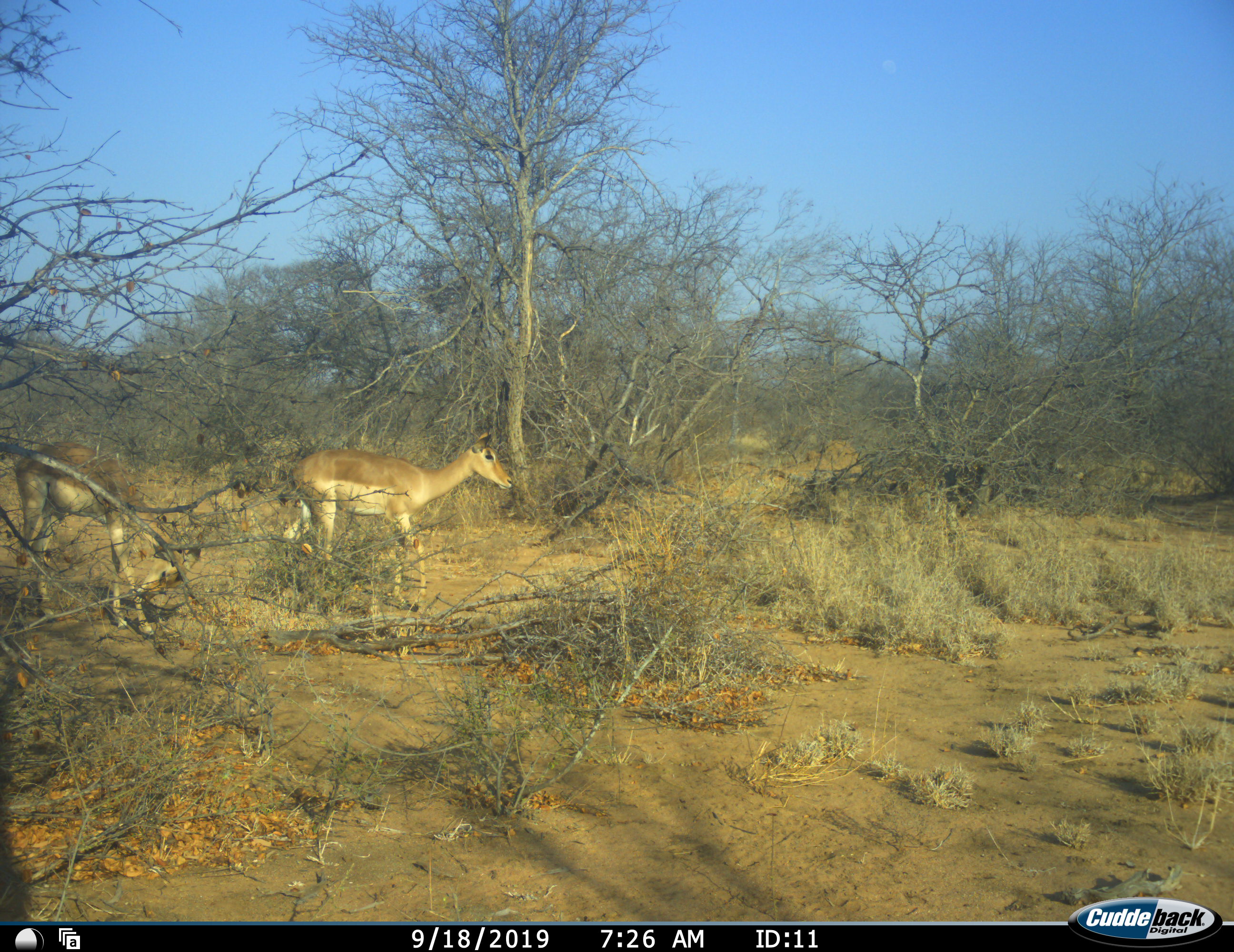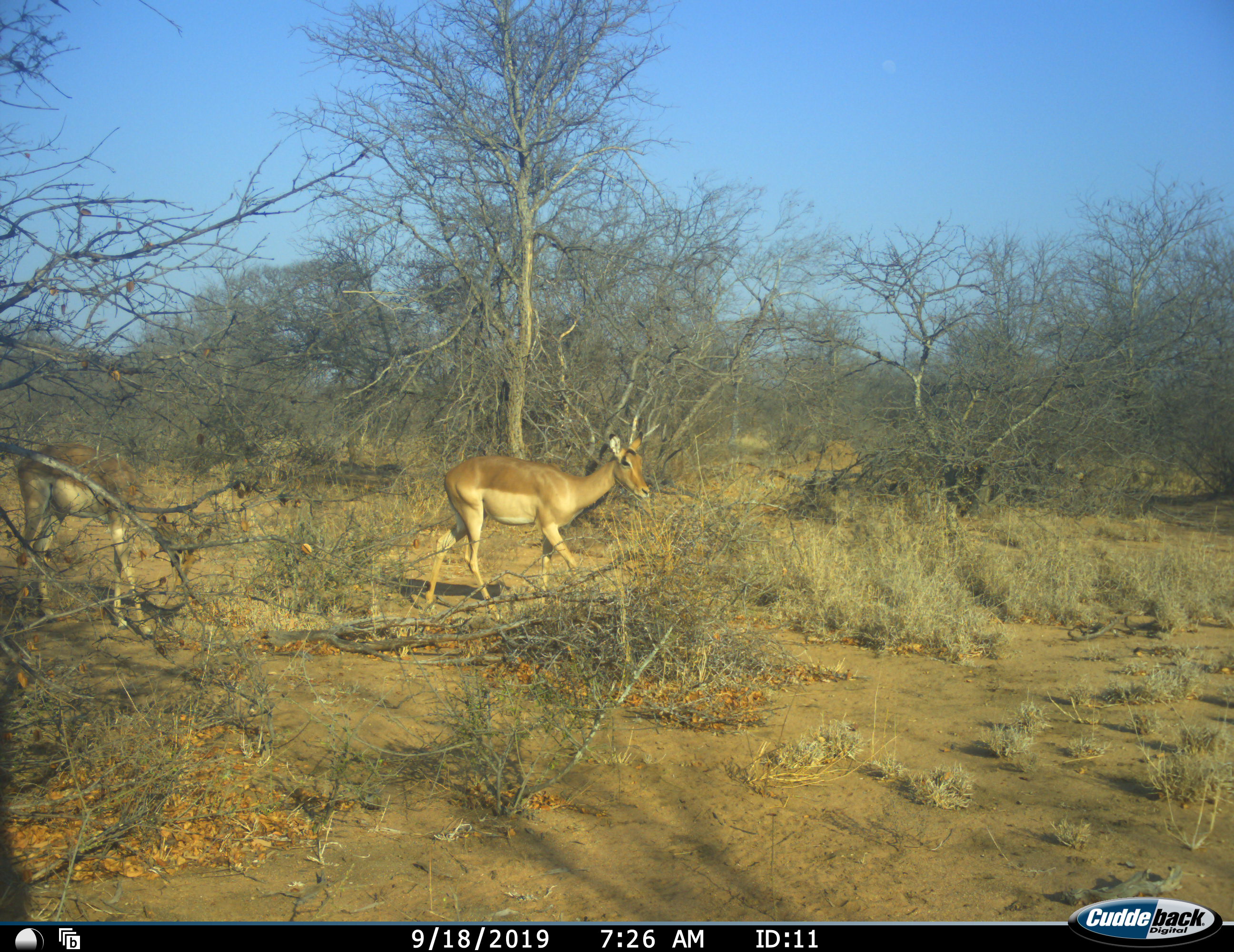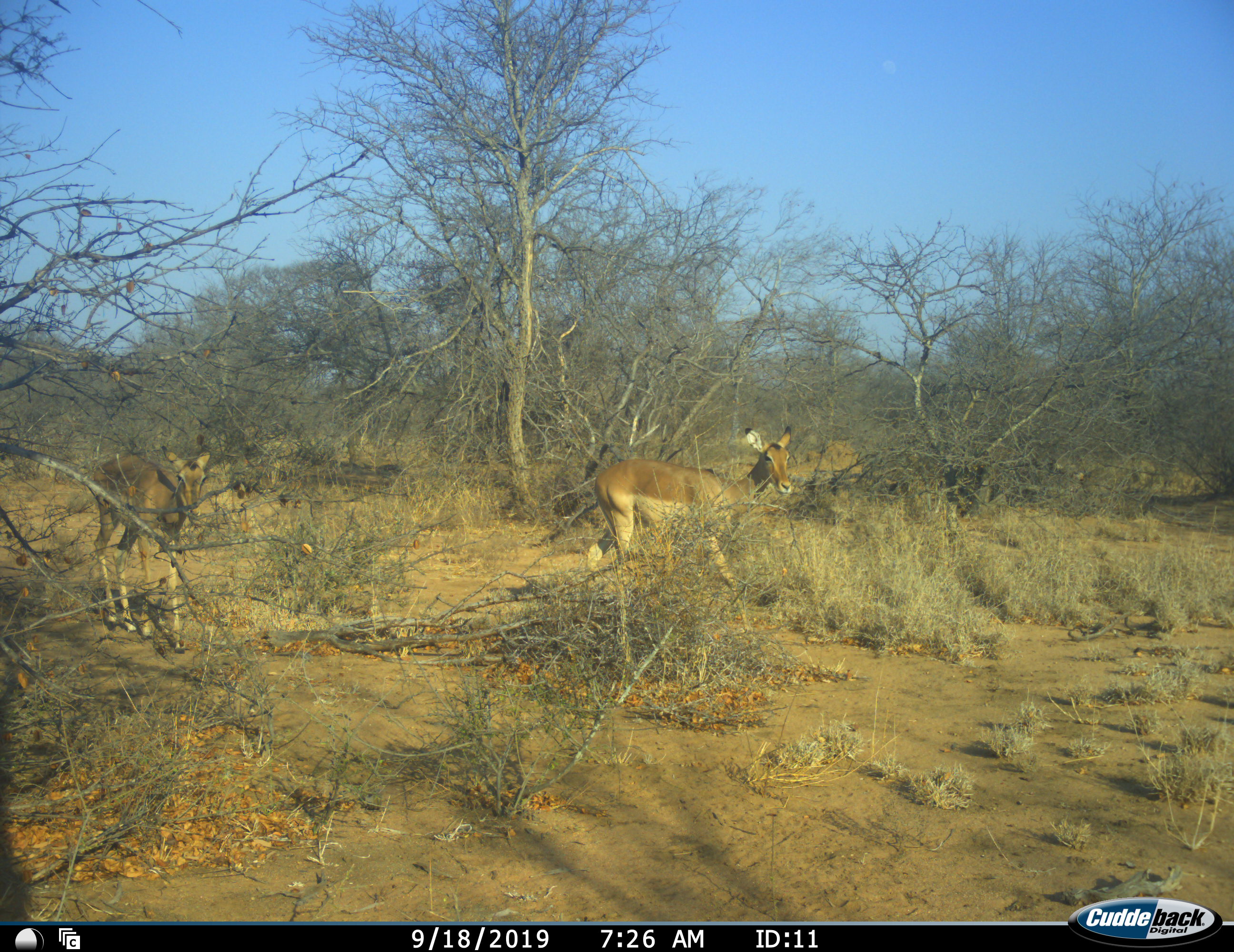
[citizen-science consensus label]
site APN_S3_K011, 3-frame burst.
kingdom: Animalia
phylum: Chordata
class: Mammalia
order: Artiodactyla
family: Bovidae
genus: Aepyceros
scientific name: Aepyceros melampus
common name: impala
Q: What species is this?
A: Impala (Aepyceros melampus).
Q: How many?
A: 2.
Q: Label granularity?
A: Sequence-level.